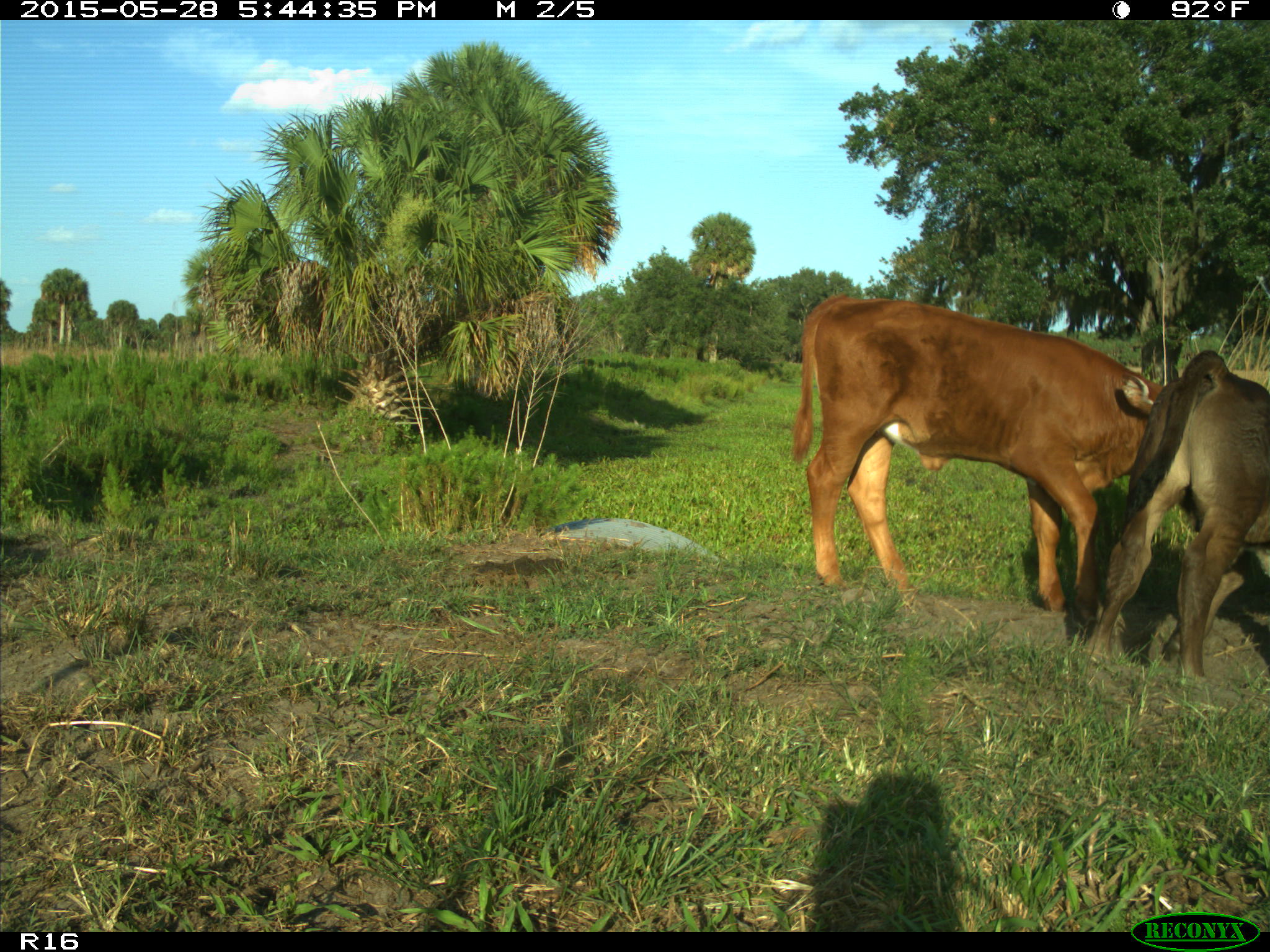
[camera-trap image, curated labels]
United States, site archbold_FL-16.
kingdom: Animalia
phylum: Chordata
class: Mammalia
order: Artiodactyla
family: Bovidae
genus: Bos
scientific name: Bos taurus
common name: domestic cow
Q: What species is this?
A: Bos taurus (domestic cow).